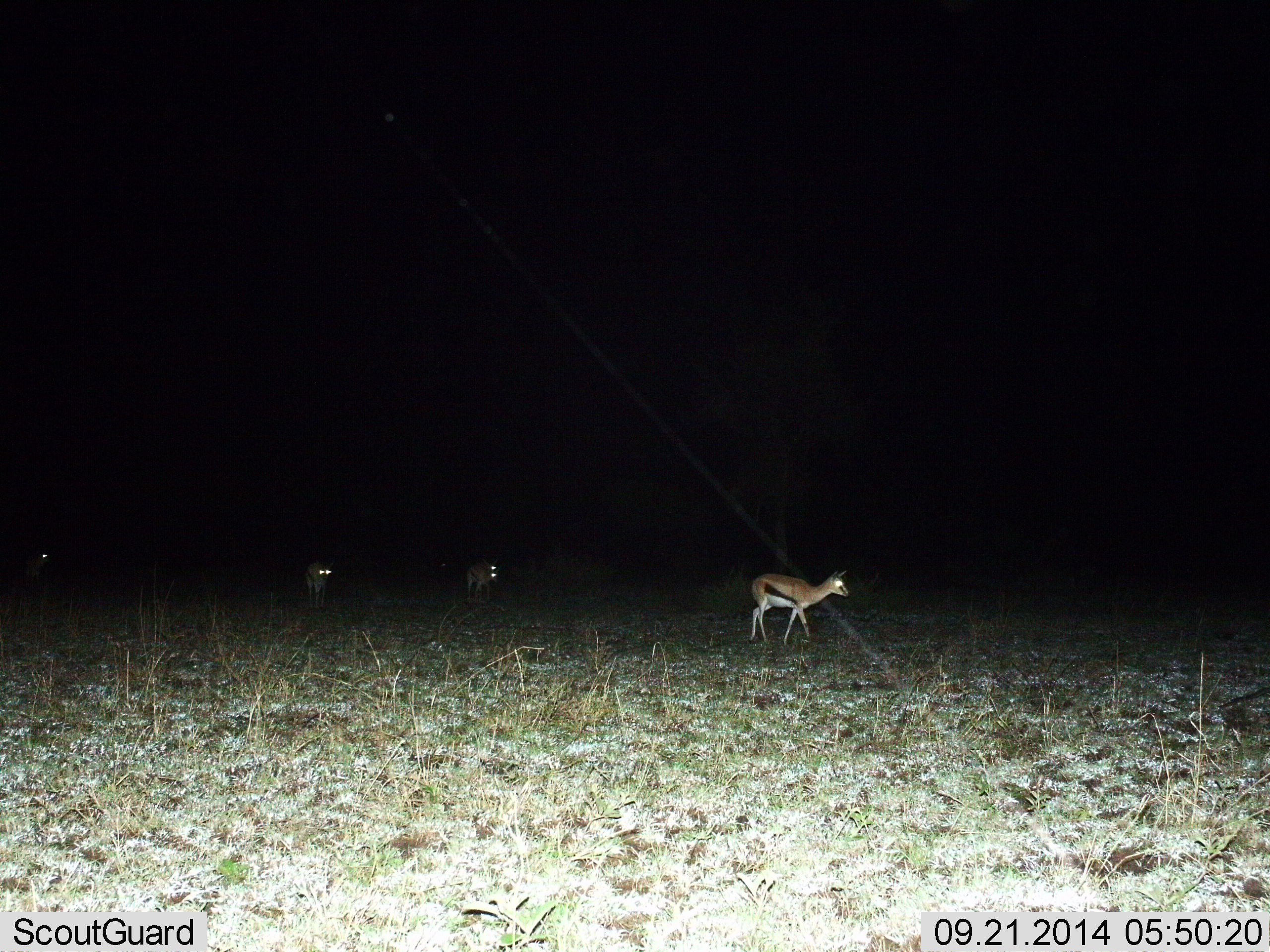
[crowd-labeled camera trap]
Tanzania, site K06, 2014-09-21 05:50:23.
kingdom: Animalia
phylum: Chordata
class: Mammalia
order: Artiodactyla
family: Bovidae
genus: Eudorcas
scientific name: Eudorcas thomsonii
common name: thomson's gazelle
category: gazellethomsons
Gazellethomsons (thomson's gazelle) (Eudorcas thomsonii), count 4. Behavior (volunteer vote fractions): standing 50%, resting 0%, moving 70%, interacting 0%. Young present (vote fraction): 0%. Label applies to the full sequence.